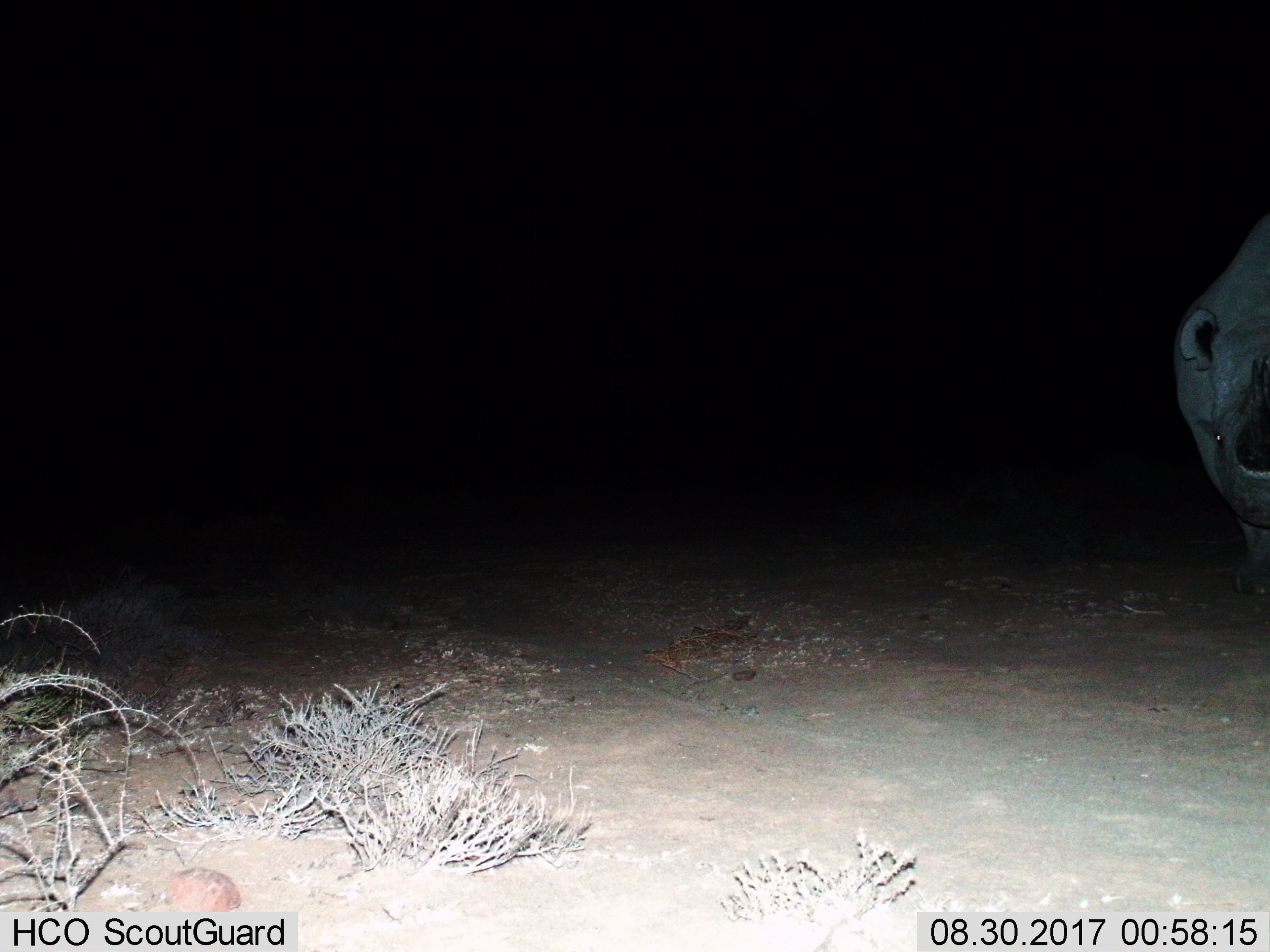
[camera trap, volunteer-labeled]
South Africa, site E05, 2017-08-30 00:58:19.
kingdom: Animalia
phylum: Chordata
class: Mammalia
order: Perissodactyla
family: Rhinocerotidae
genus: Ceratotherium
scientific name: Ceratotherium simum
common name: white rhinoceros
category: rhinoceroswhite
Rhinoceroswhite (white rhinoceros) (Ceratotherium simum), count 1. Behavior (volunteer vote fractions): standing 67%, resting 0%, moving 33%, interacting 0%. Young present (vote fraction): 0%. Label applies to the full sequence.